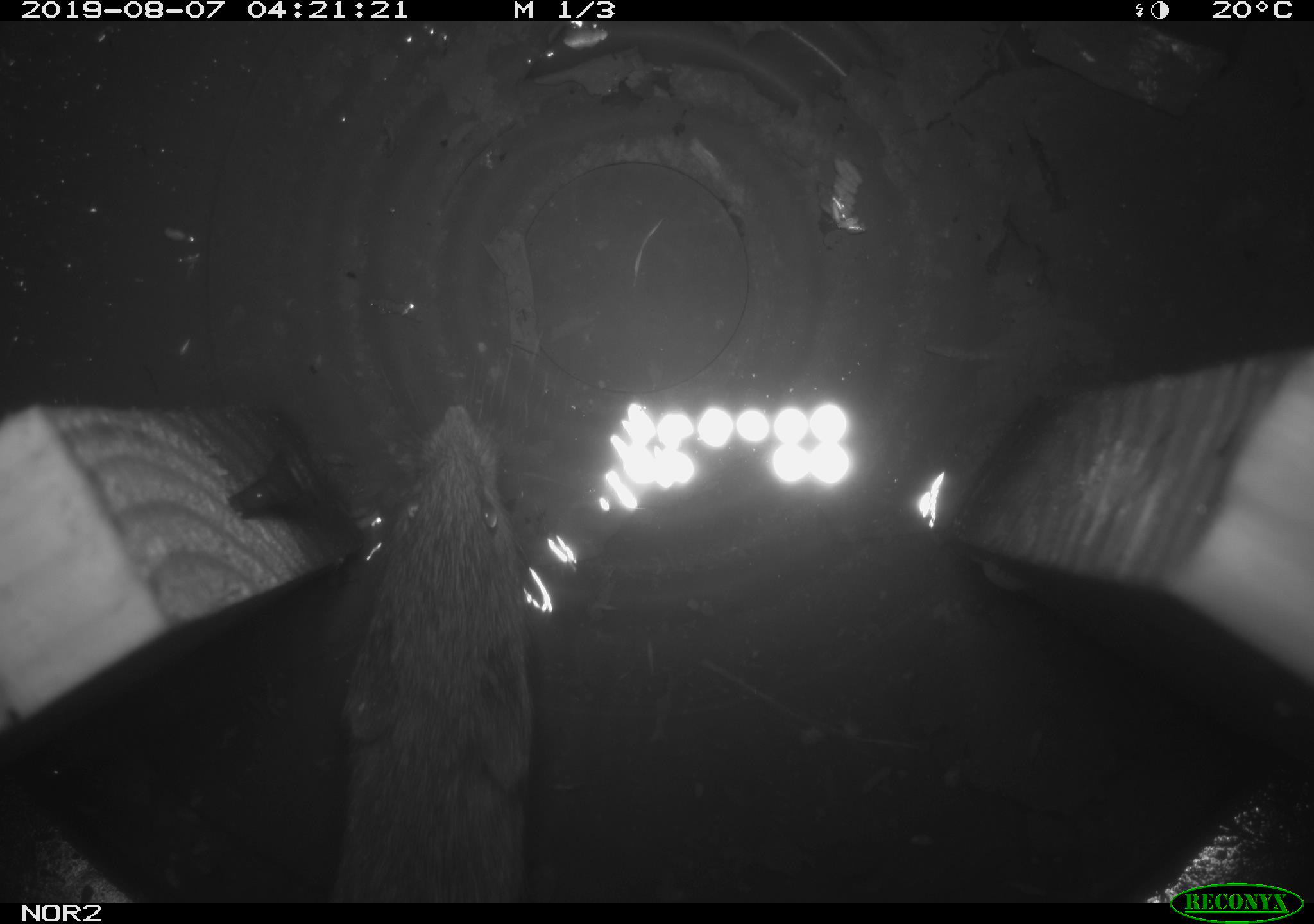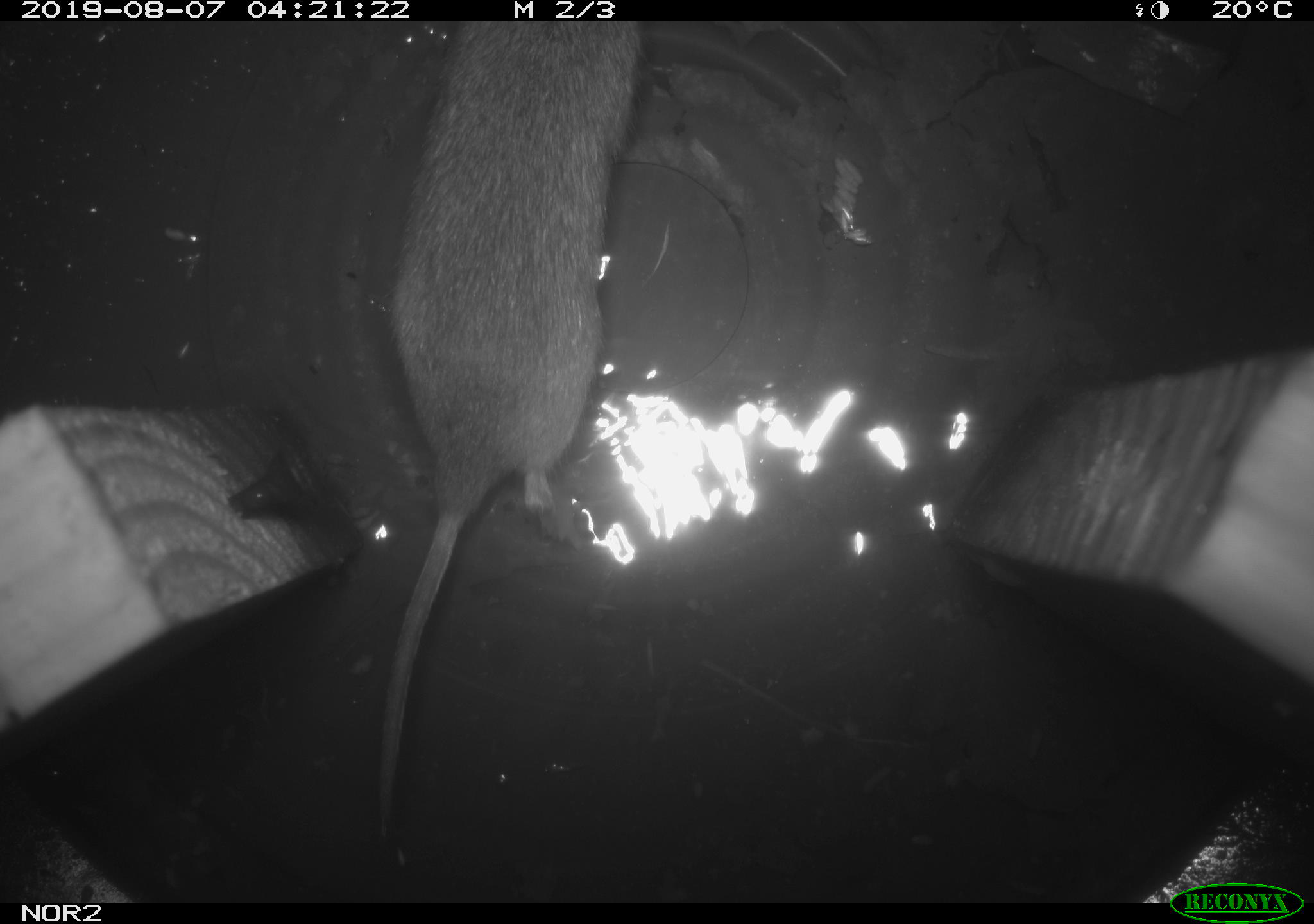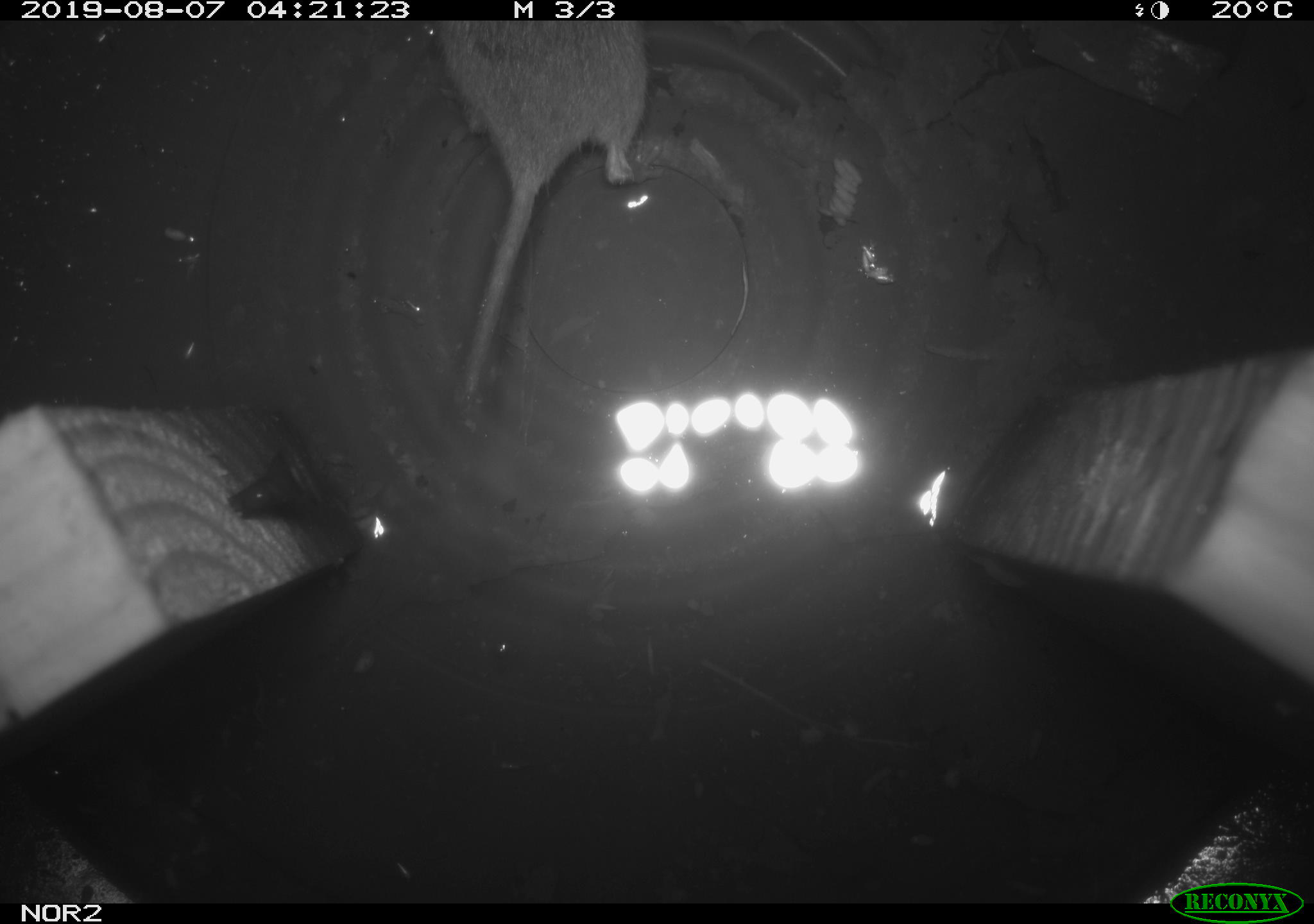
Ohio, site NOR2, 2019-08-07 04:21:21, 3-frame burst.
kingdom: Animalia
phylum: Chordata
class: Mammalia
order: Rodentia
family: Cricetidae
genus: Microtus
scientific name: Microtus pennsylvanicus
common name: meadow vole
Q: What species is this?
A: Meadow vole (Microtus pennsylvanicus).